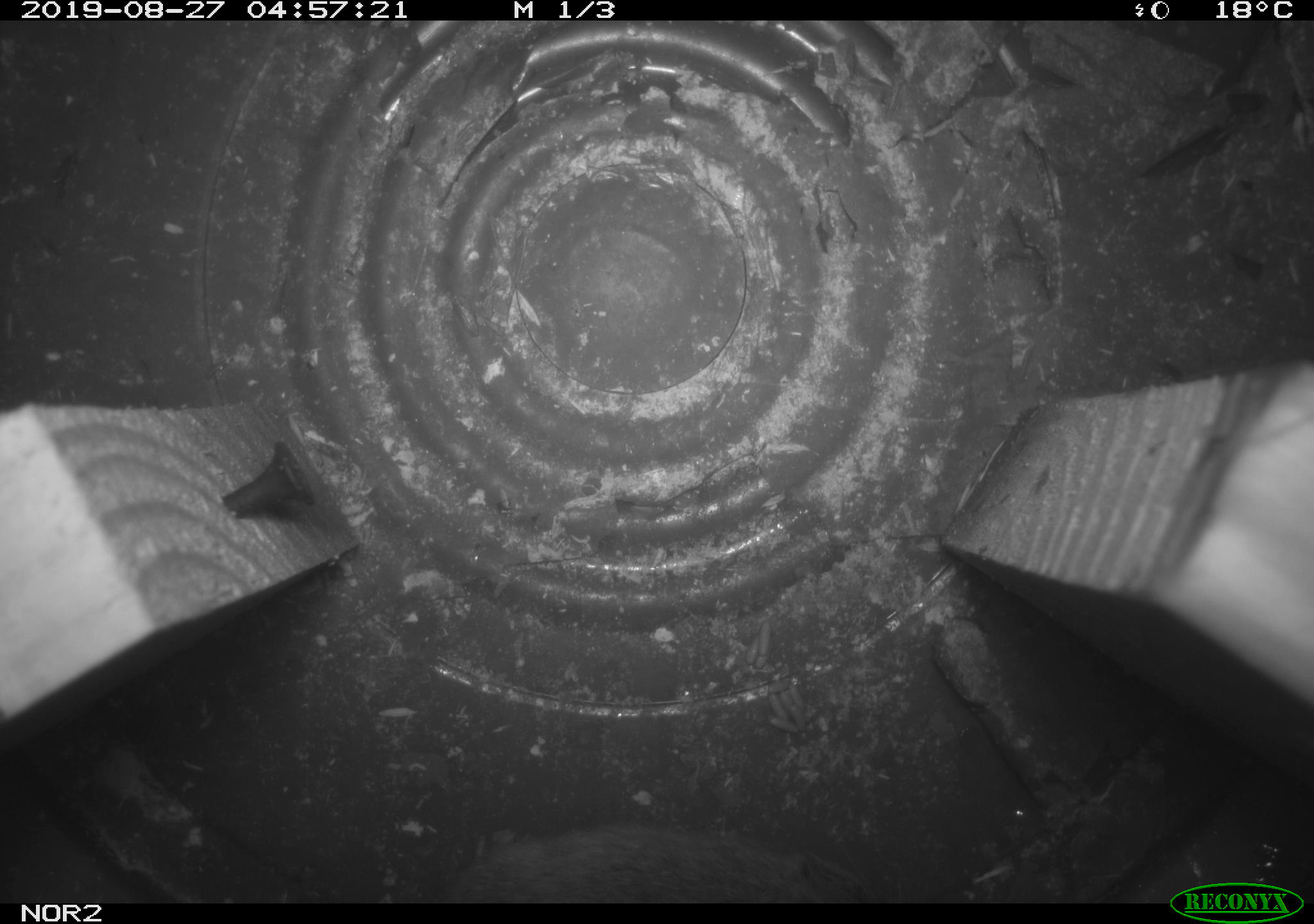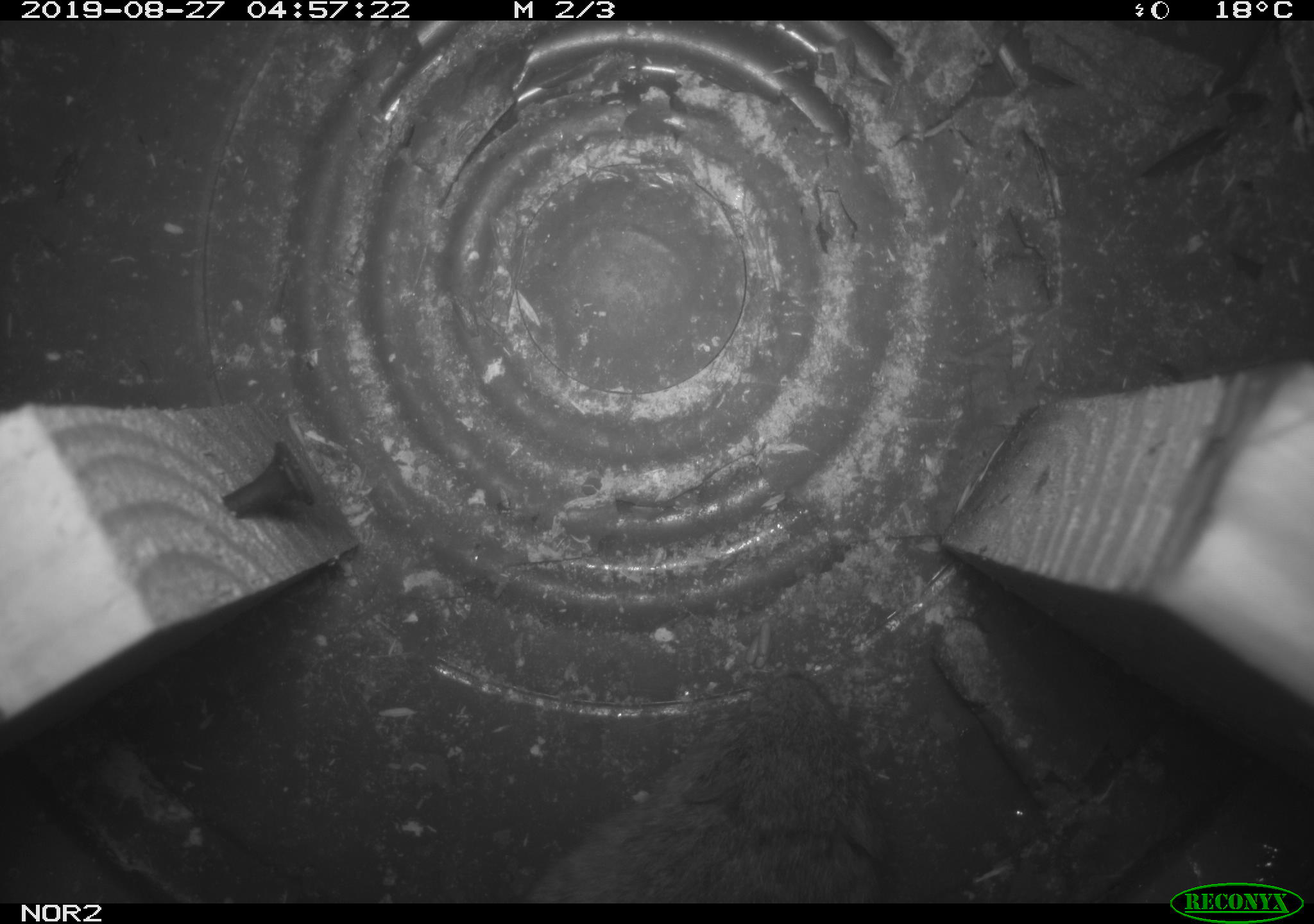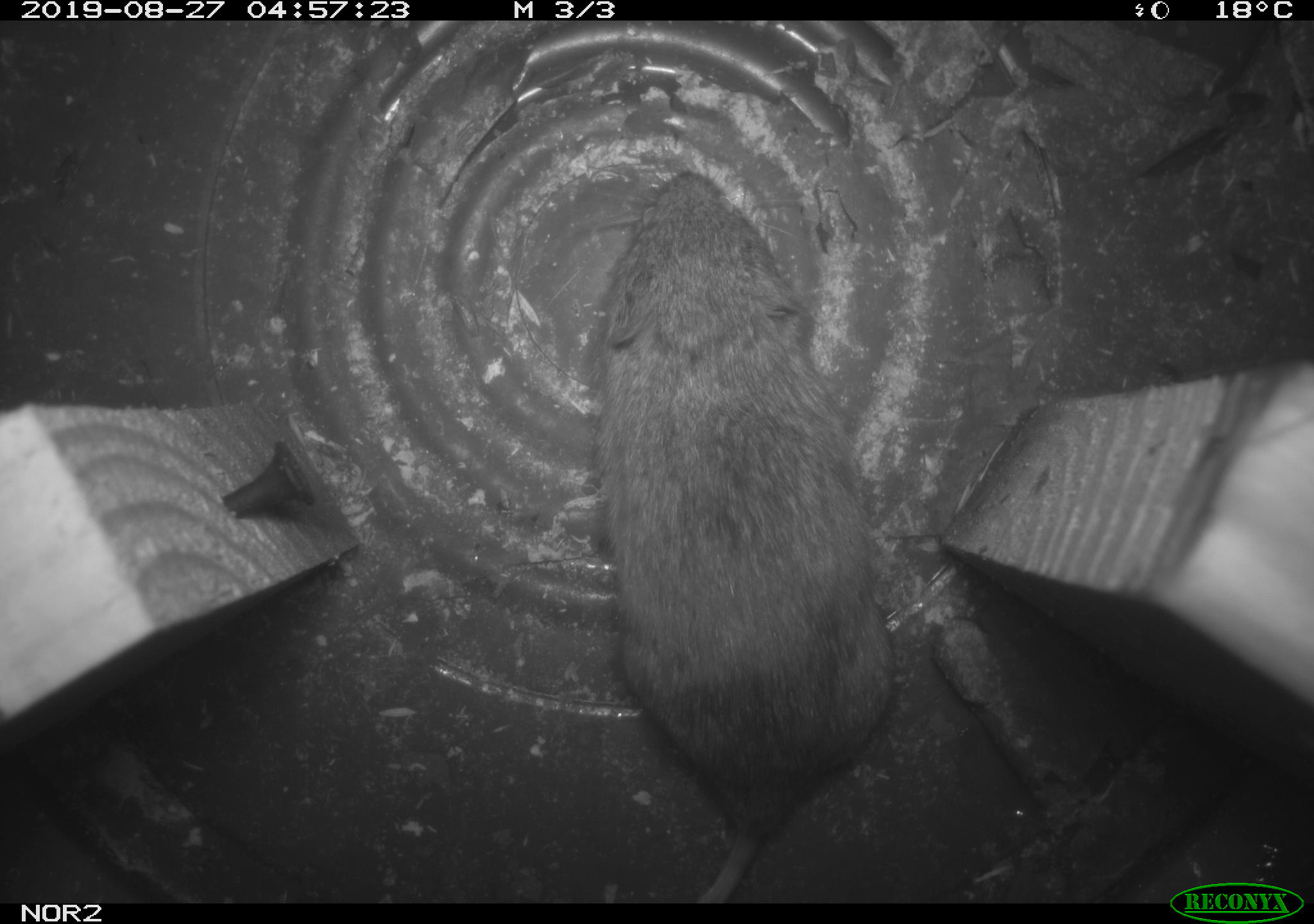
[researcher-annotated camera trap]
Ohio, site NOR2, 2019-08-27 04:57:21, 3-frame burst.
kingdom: Animalia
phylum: Chordata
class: Mammalia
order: Rodentia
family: Cricetidae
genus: Microtus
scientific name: Microtus pennsylvanicus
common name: meadow vole